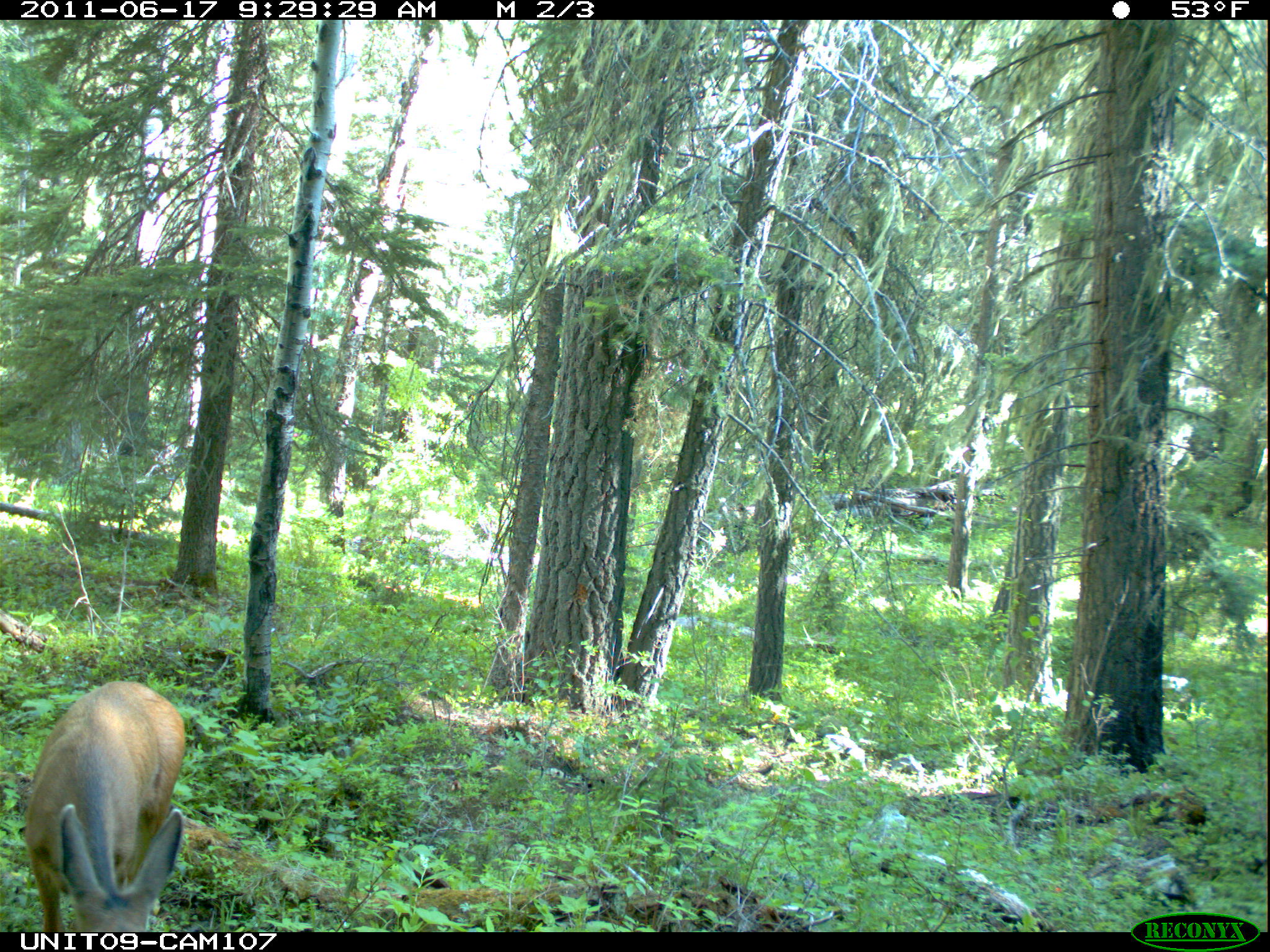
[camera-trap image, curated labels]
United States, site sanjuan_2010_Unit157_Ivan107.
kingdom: Animalia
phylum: Chordata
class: Mammalia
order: Artiodactyla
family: Cervidae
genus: Odocoileus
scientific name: Odocoileus hemionus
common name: mule deer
Odocoileus hemionus (mule deer).